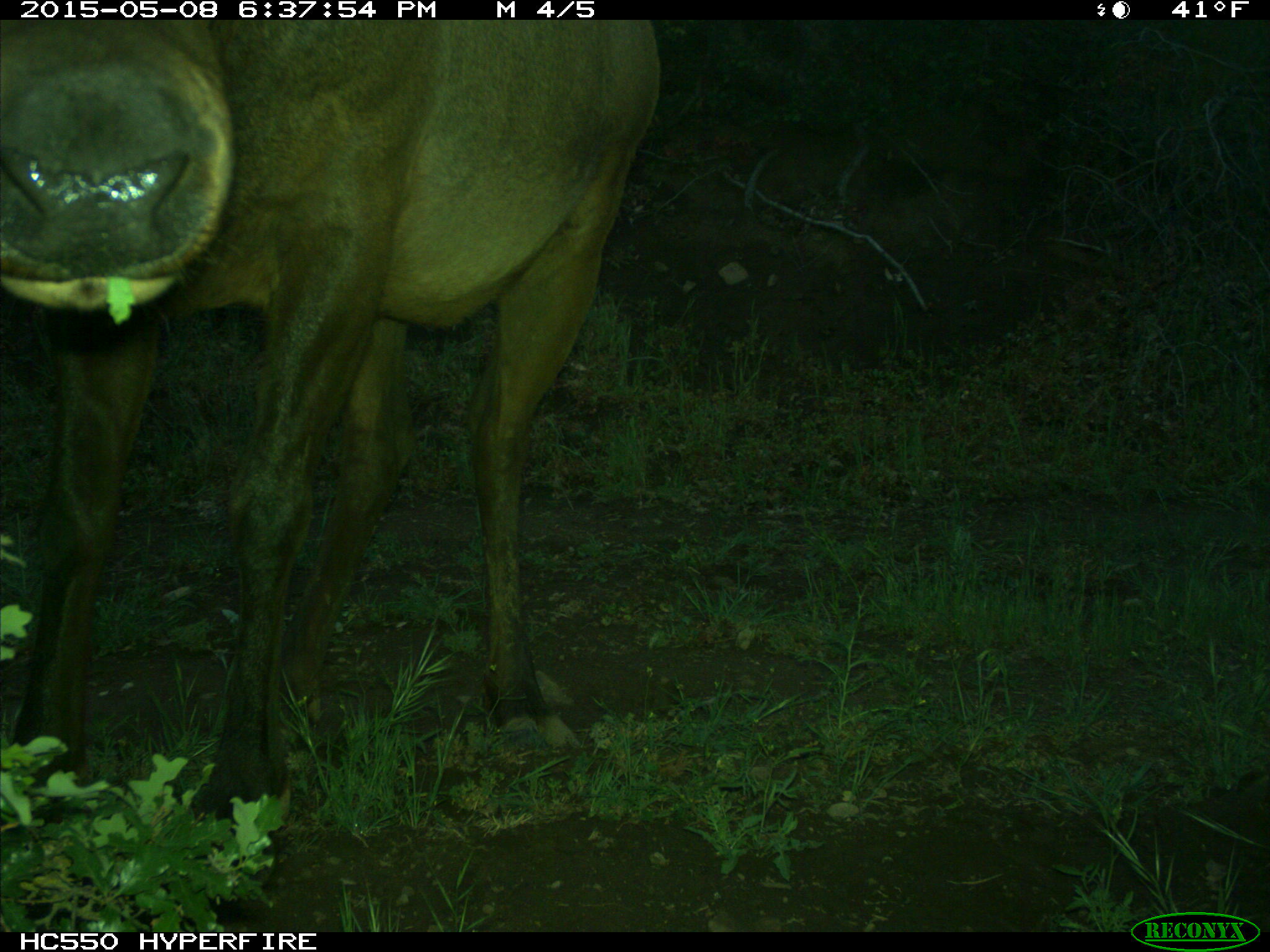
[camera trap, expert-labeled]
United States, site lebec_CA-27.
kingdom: Animalia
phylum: Chordata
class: Mammalia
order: Artiodactyla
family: Cervidae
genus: Cervus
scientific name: Cervus canadensis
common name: elk